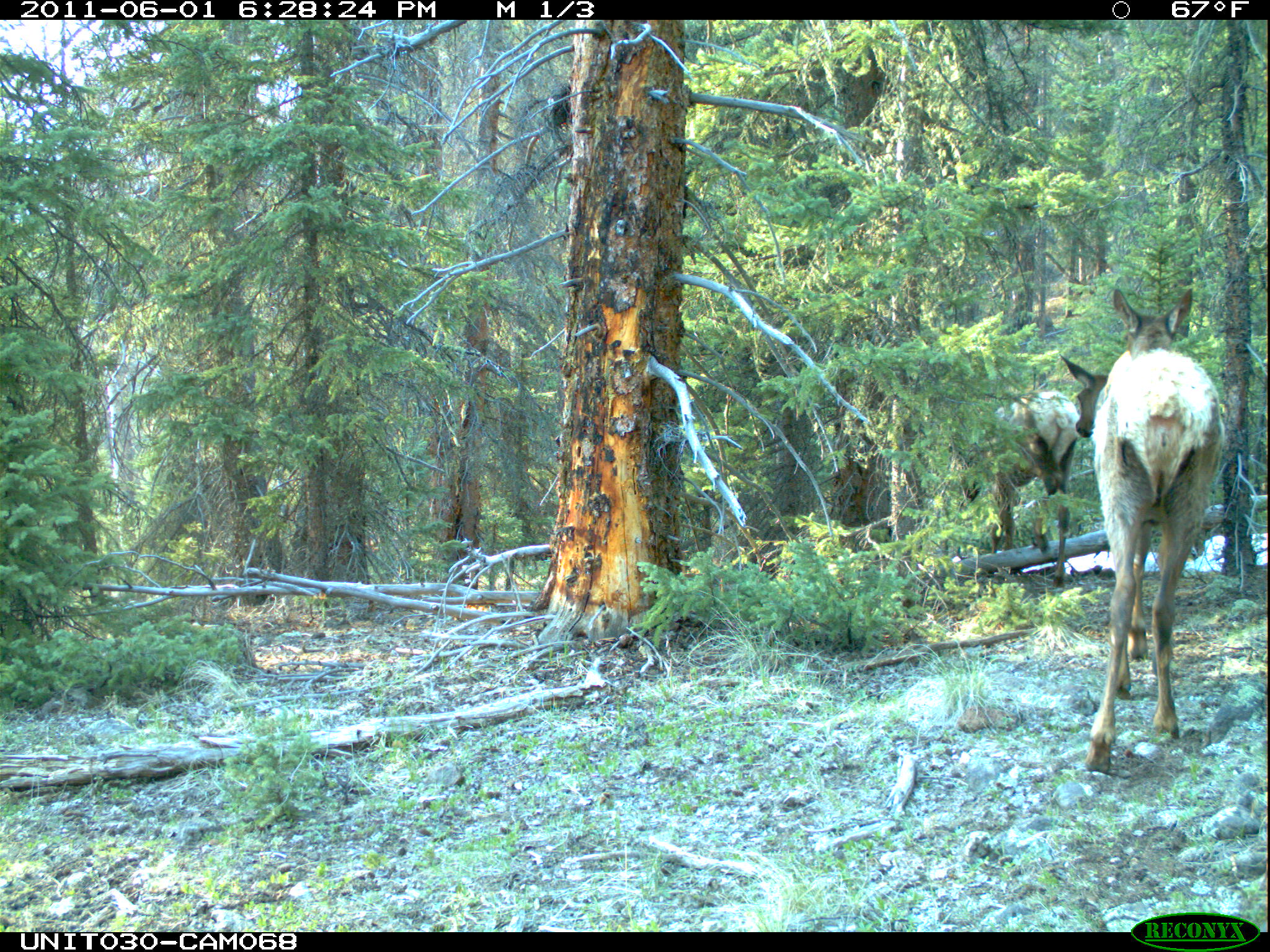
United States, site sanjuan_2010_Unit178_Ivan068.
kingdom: Animalia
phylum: Chordata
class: Mammalia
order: Artiodactyla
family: Cervidae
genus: Cervus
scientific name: Cervus elaphus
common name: red deer